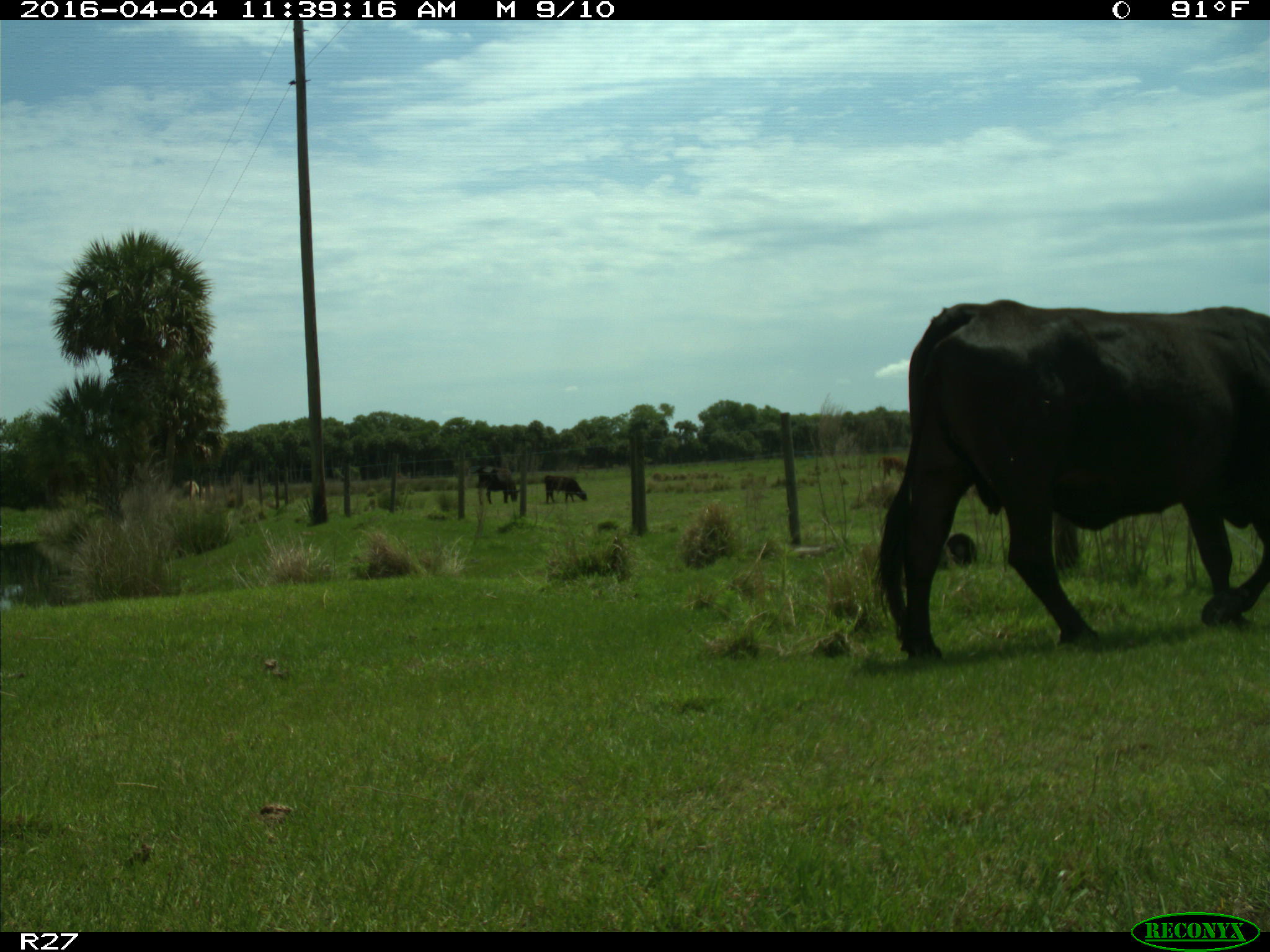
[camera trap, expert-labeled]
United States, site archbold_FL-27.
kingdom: Animalia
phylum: Chordata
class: Mammalia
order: Artiodactyla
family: Bovidae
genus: Bos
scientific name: Bos taurus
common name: domestic cow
Bos taurus (domestic cow).